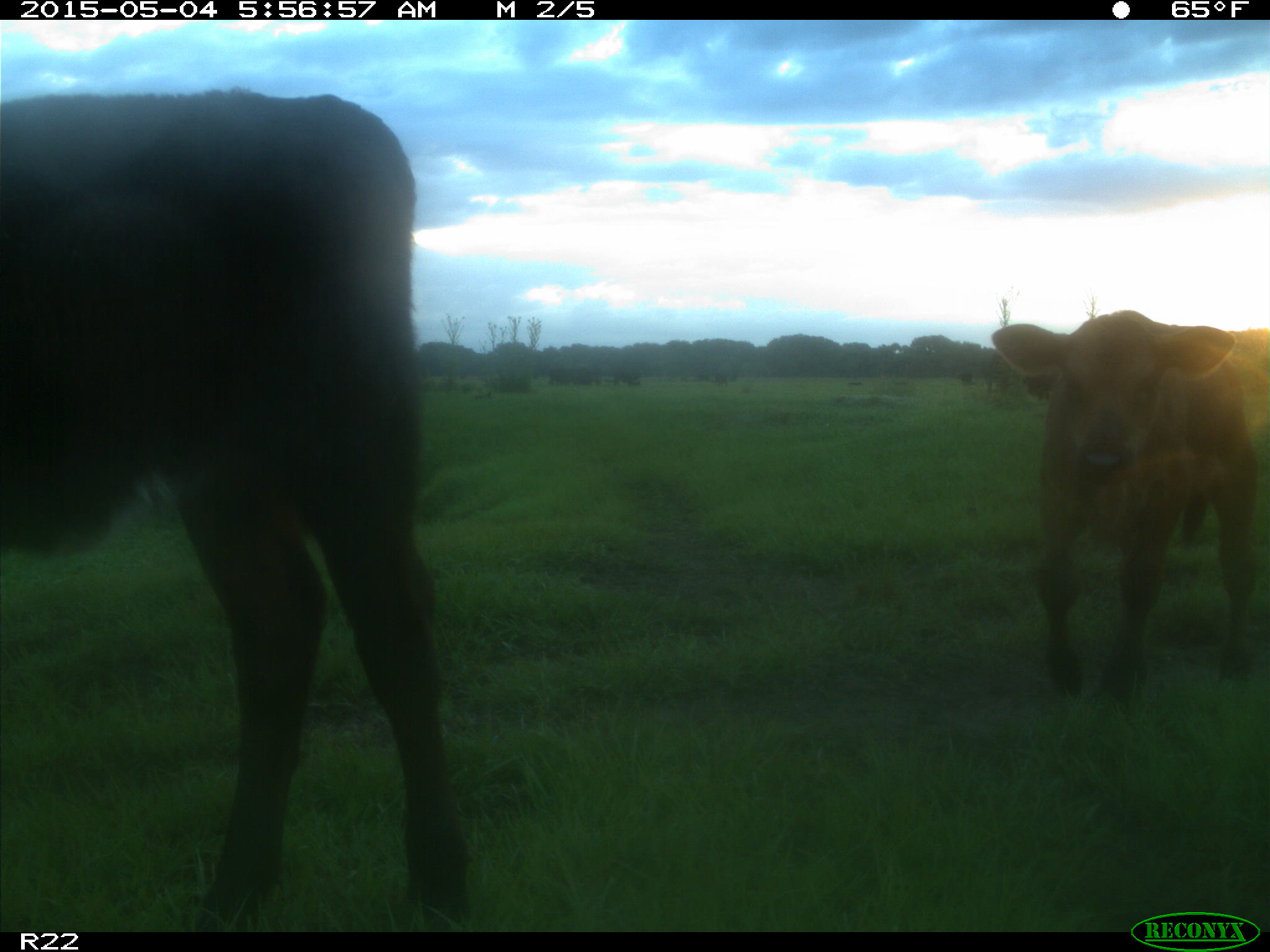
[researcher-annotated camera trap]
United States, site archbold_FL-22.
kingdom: Animalia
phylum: Chordata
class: Mammalia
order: Artiodactyla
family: Bovidae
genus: Bos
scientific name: Bos taurus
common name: domestic cow